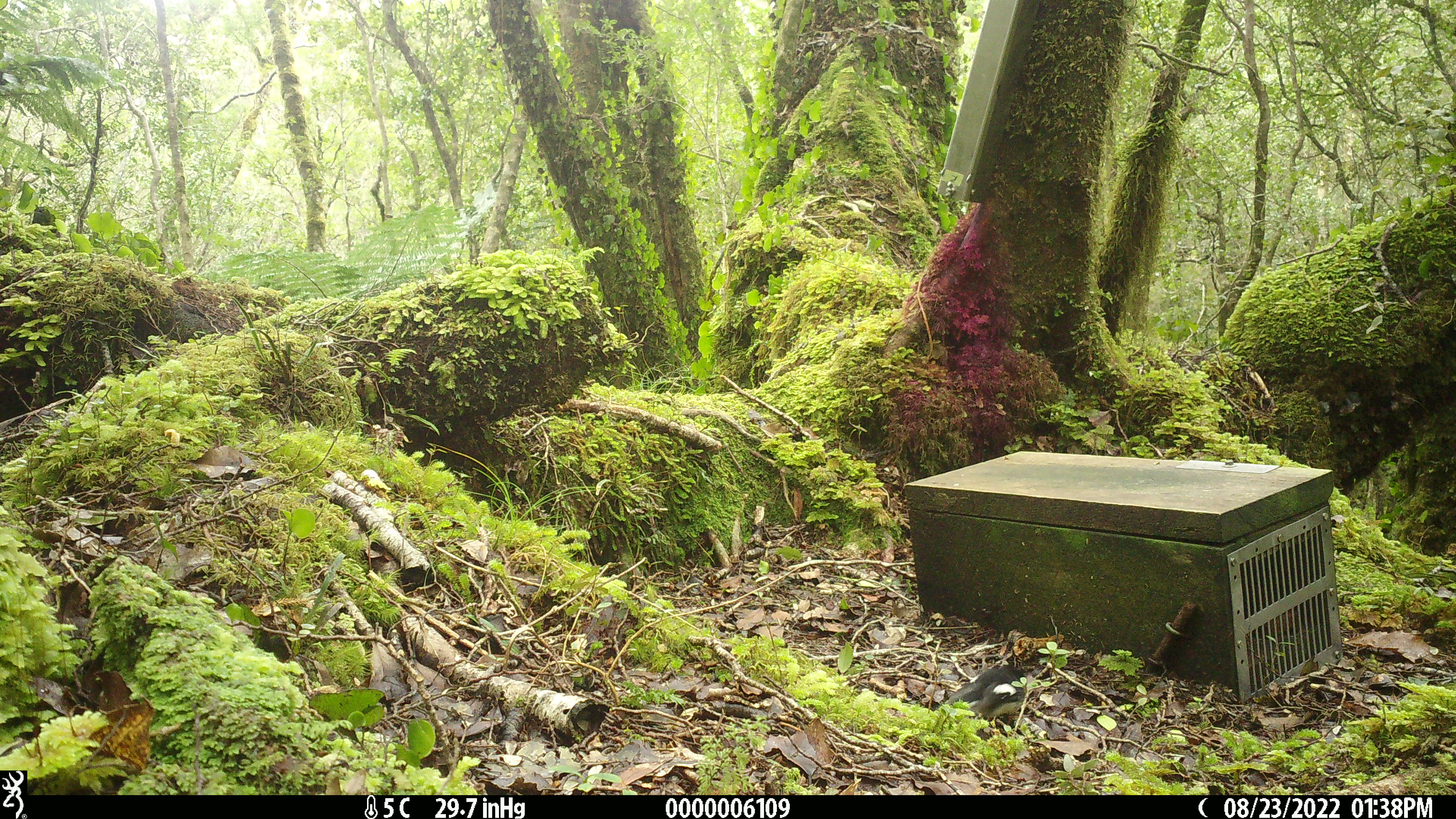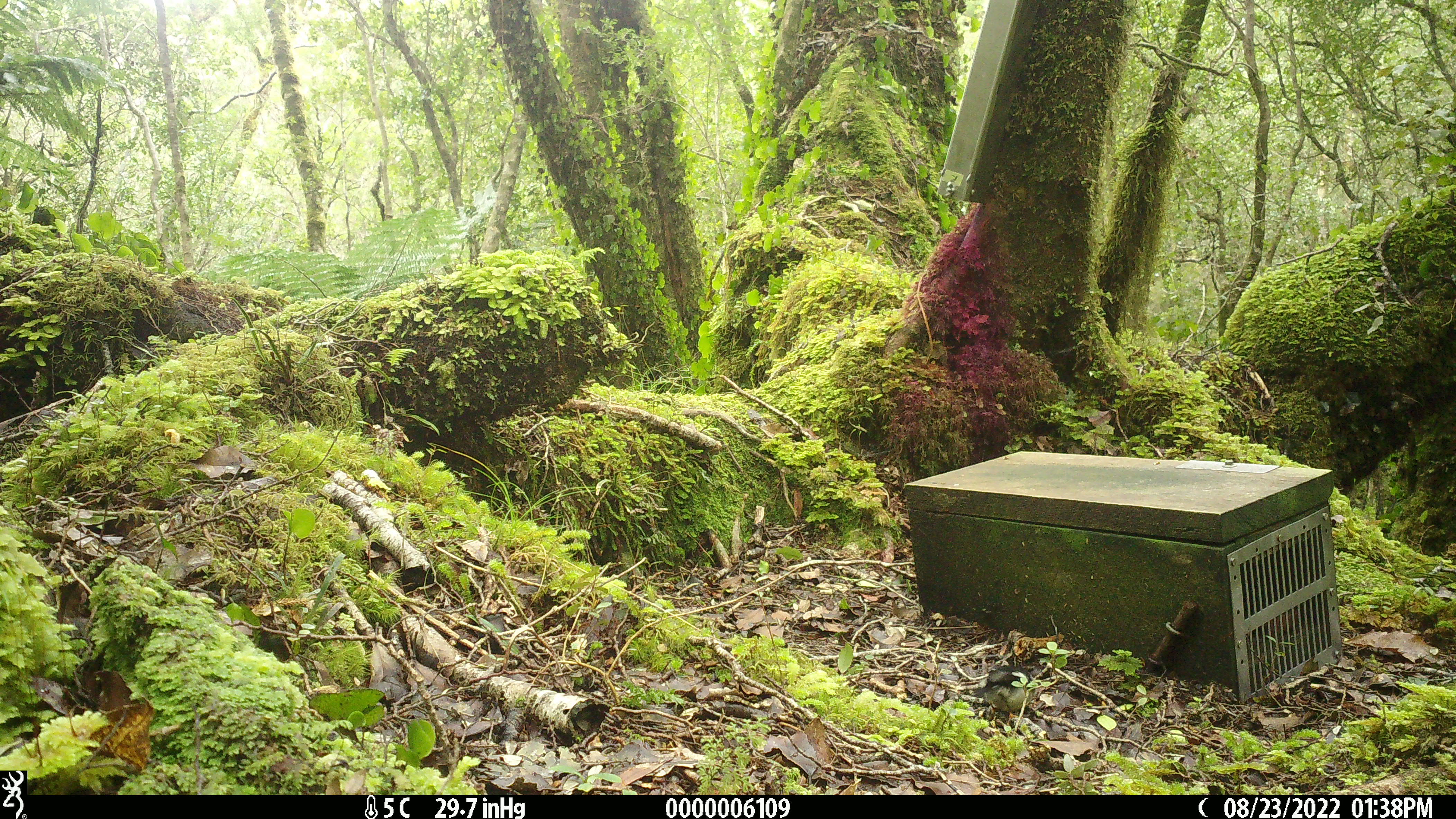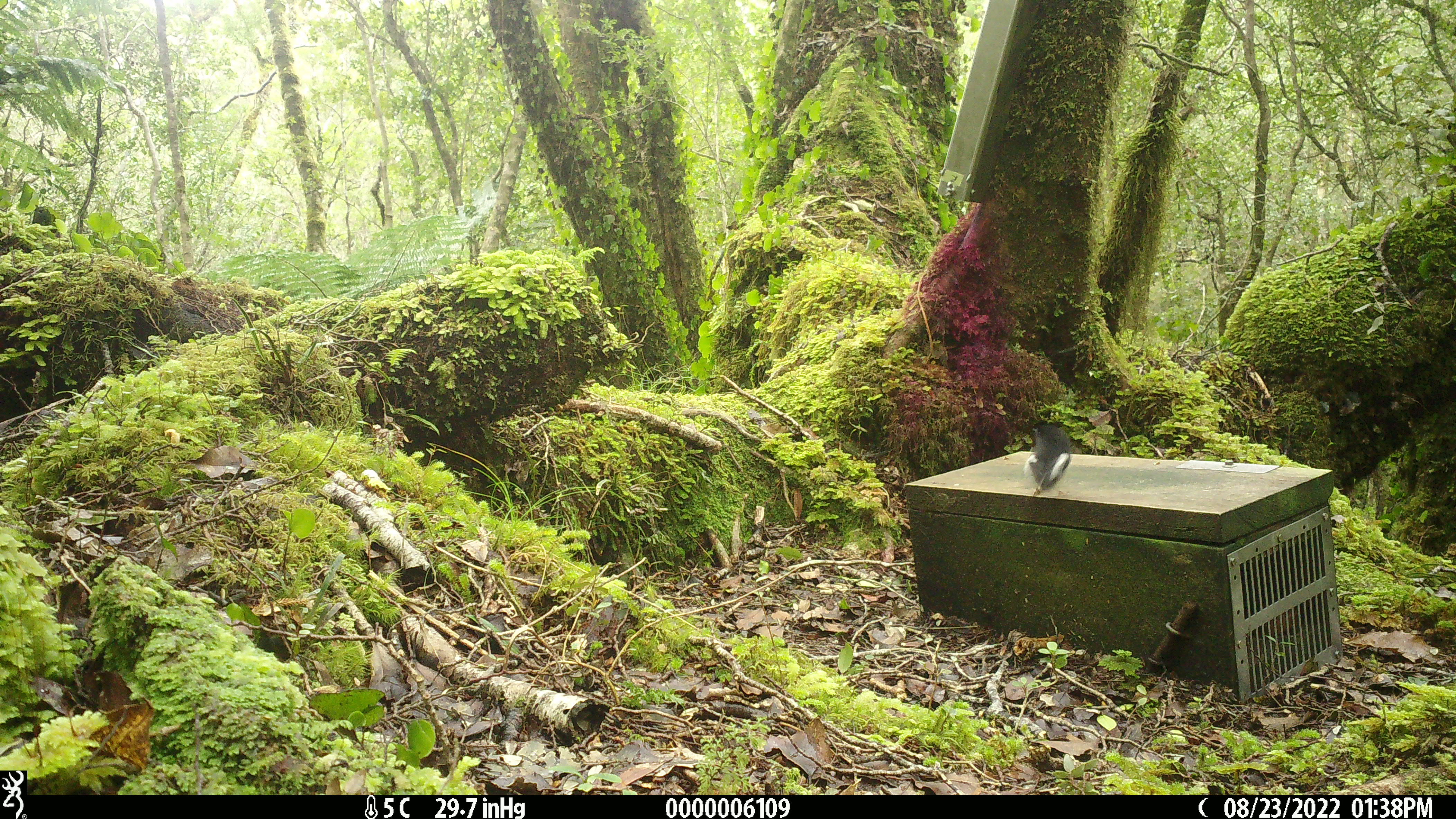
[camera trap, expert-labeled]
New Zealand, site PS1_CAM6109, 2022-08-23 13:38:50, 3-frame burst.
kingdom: Animalia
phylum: Chordata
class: Aves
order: Passeriformes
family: Petroicidae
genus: Petroica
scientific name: Petroica macrocephala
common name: tomtit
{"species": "tomtit (Petroica macrocephala)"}